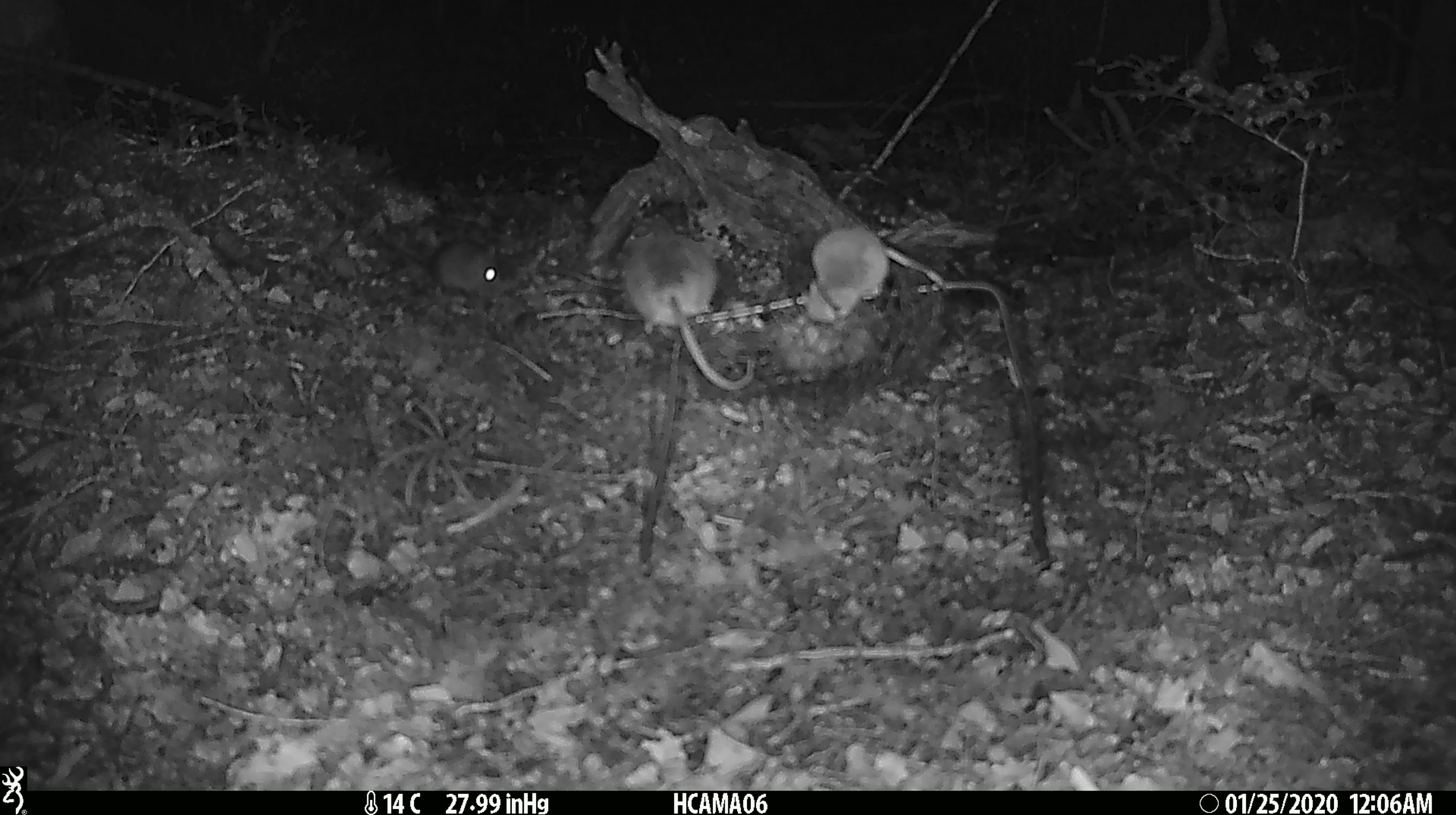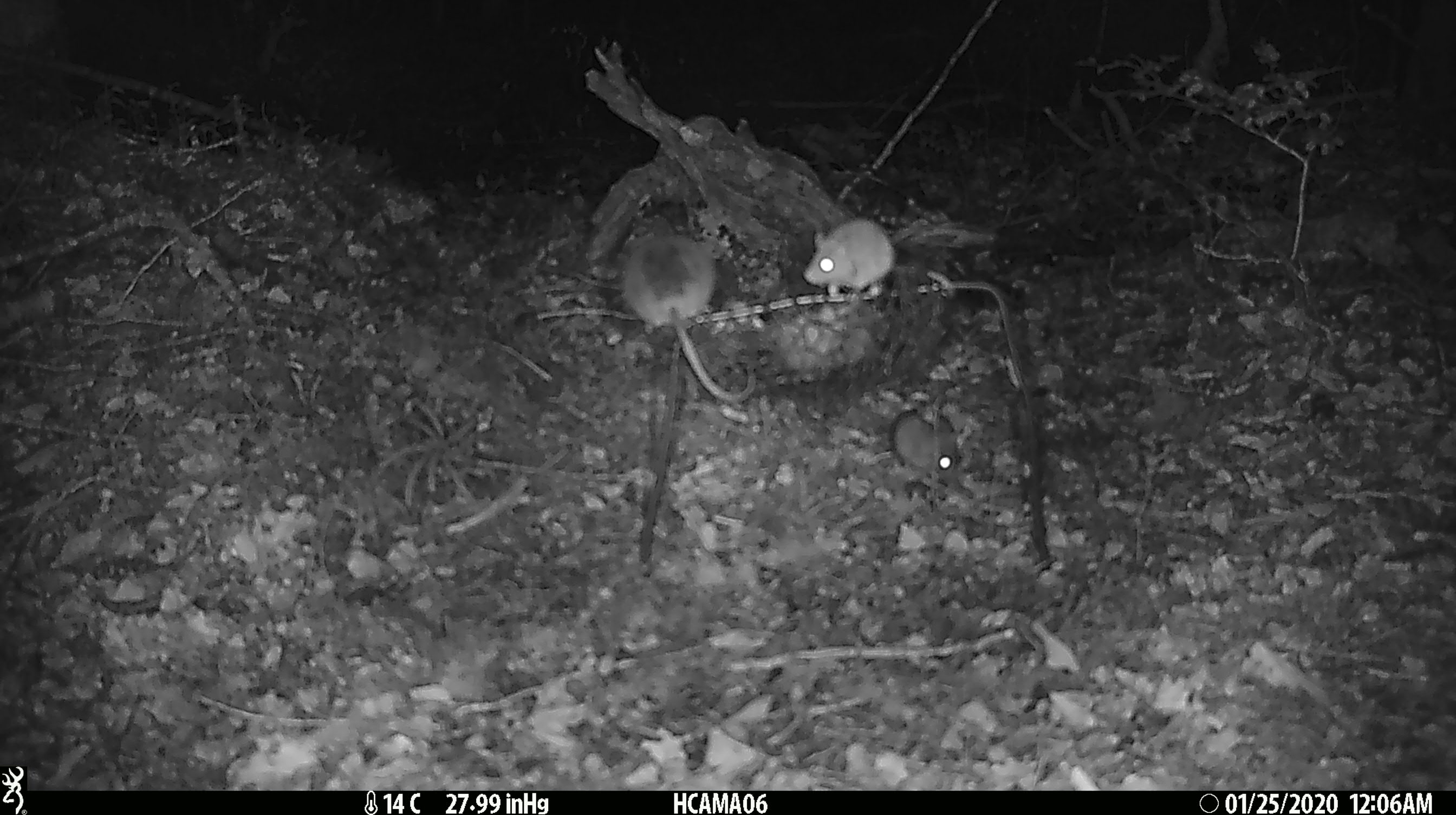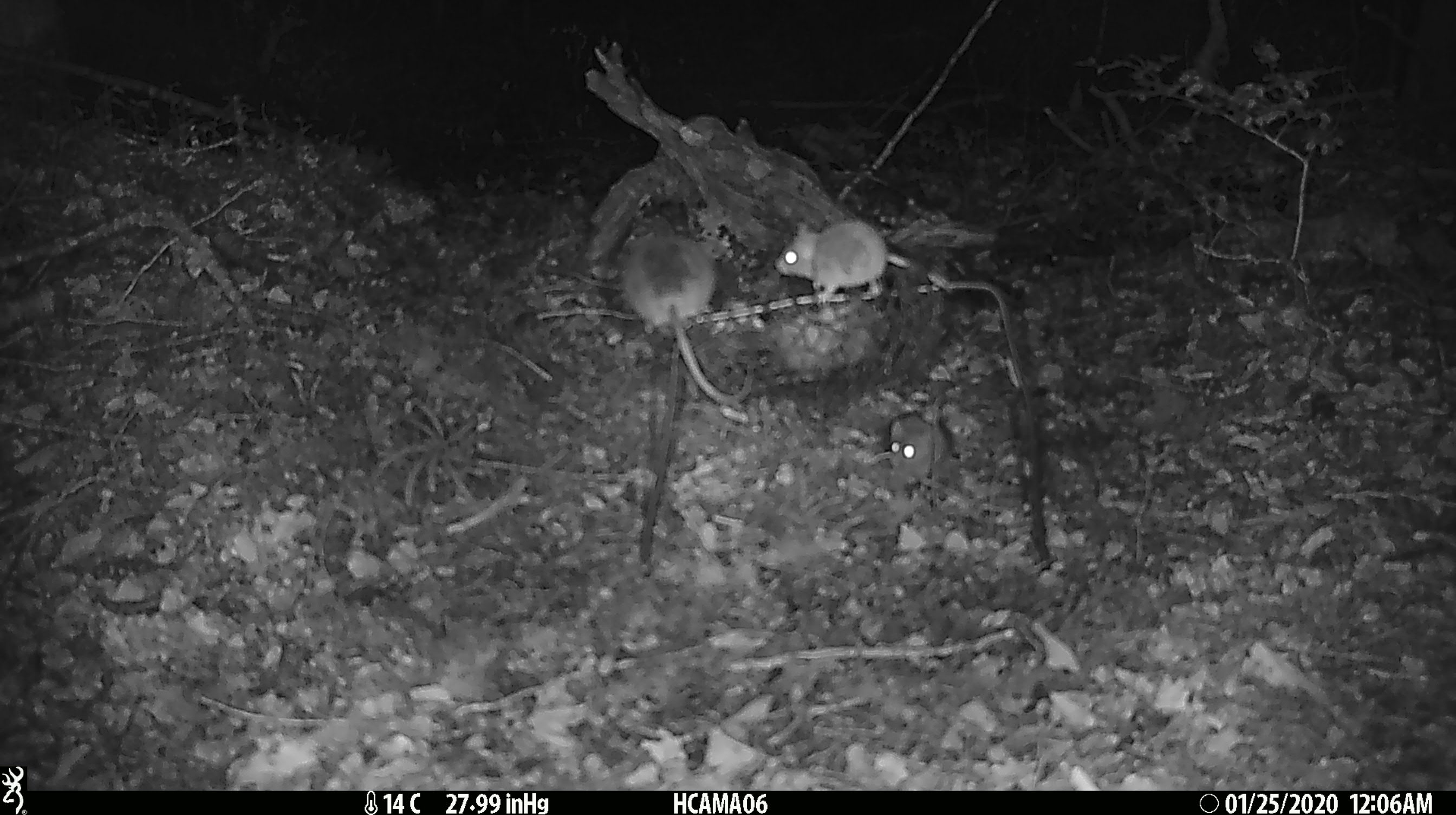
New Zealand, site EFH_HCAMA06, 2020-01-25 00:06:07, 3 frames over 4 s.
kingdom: Animalia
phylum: Chordata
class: Mammalia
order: Rodentia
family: Muridae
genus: Mus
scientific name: Mus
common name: mouse